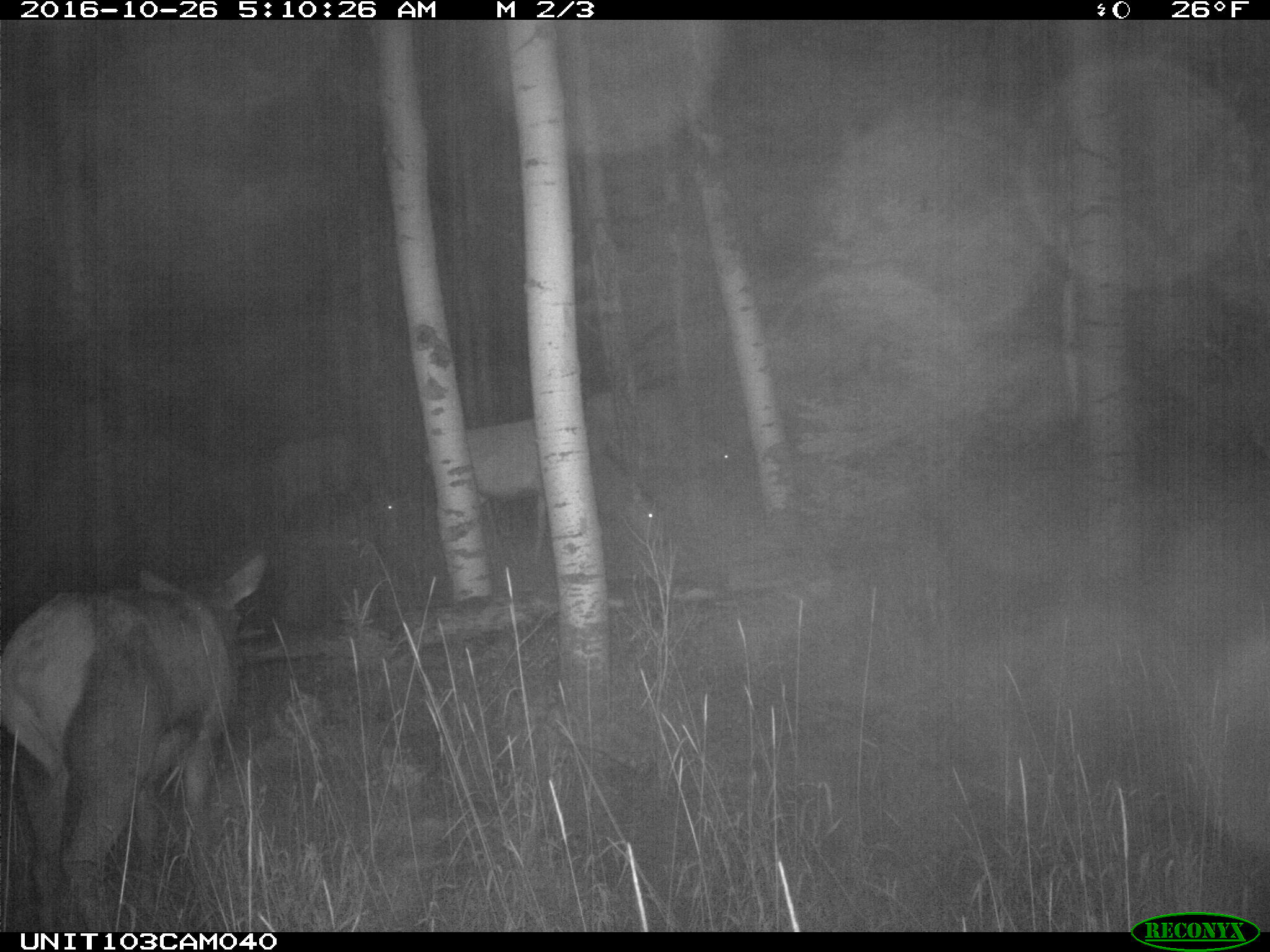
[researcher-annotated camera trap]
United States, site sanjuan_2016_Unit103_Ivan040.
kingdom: Animalia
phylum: Chordata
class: Mammalia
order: Artiodactyla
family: Cervidae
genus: Cervus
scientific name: Cervus elaphus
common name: red deer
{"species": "Cervus elaphus (red deer)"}